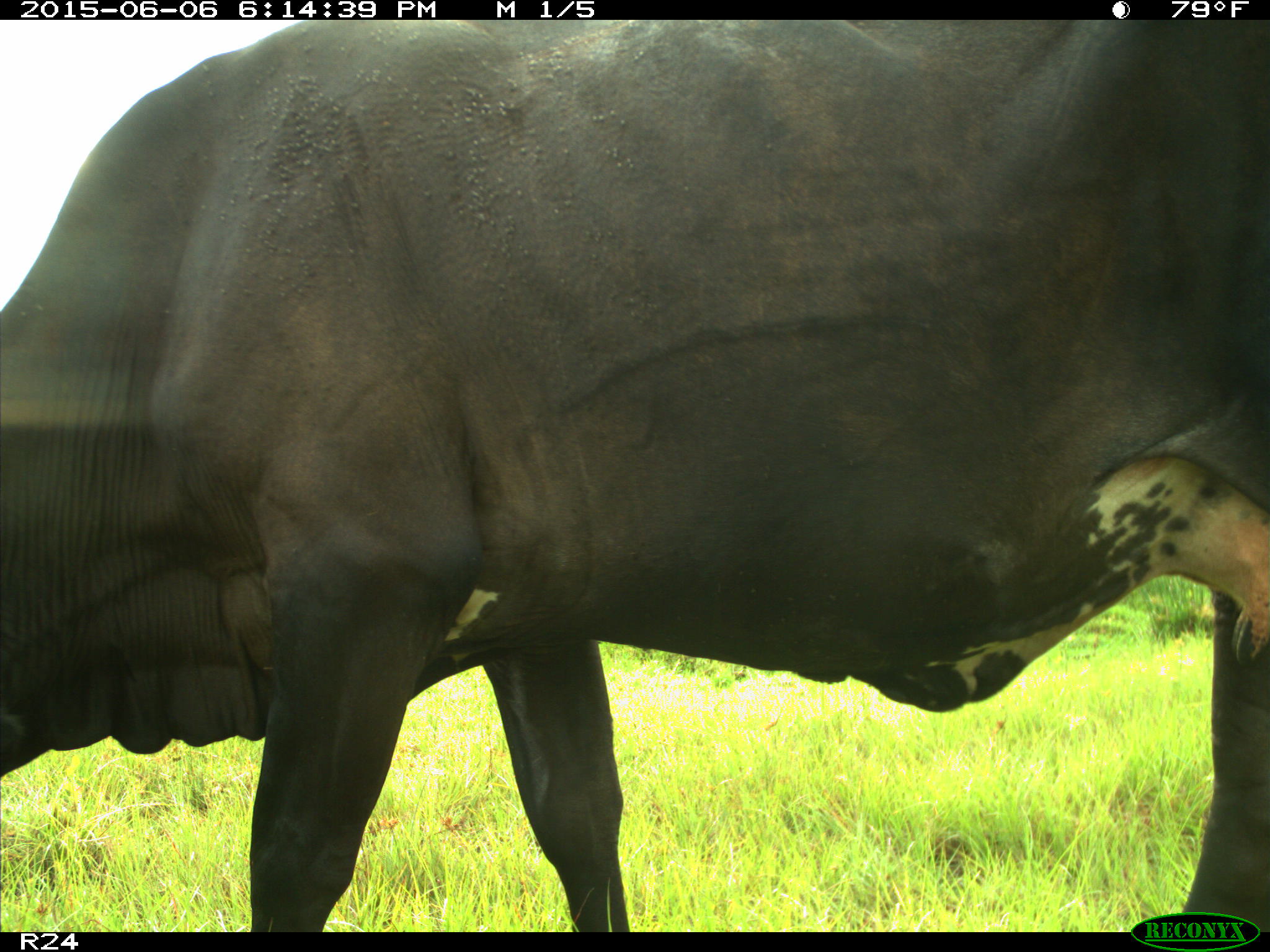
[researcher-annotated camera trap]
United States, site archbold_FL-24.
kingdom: Animalia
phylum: Chordata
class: Mammalia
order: Artiodactyla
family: Bovidae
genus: Bos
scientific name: Bos taurus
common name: domestic cow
Bos taurus (domestic cow).